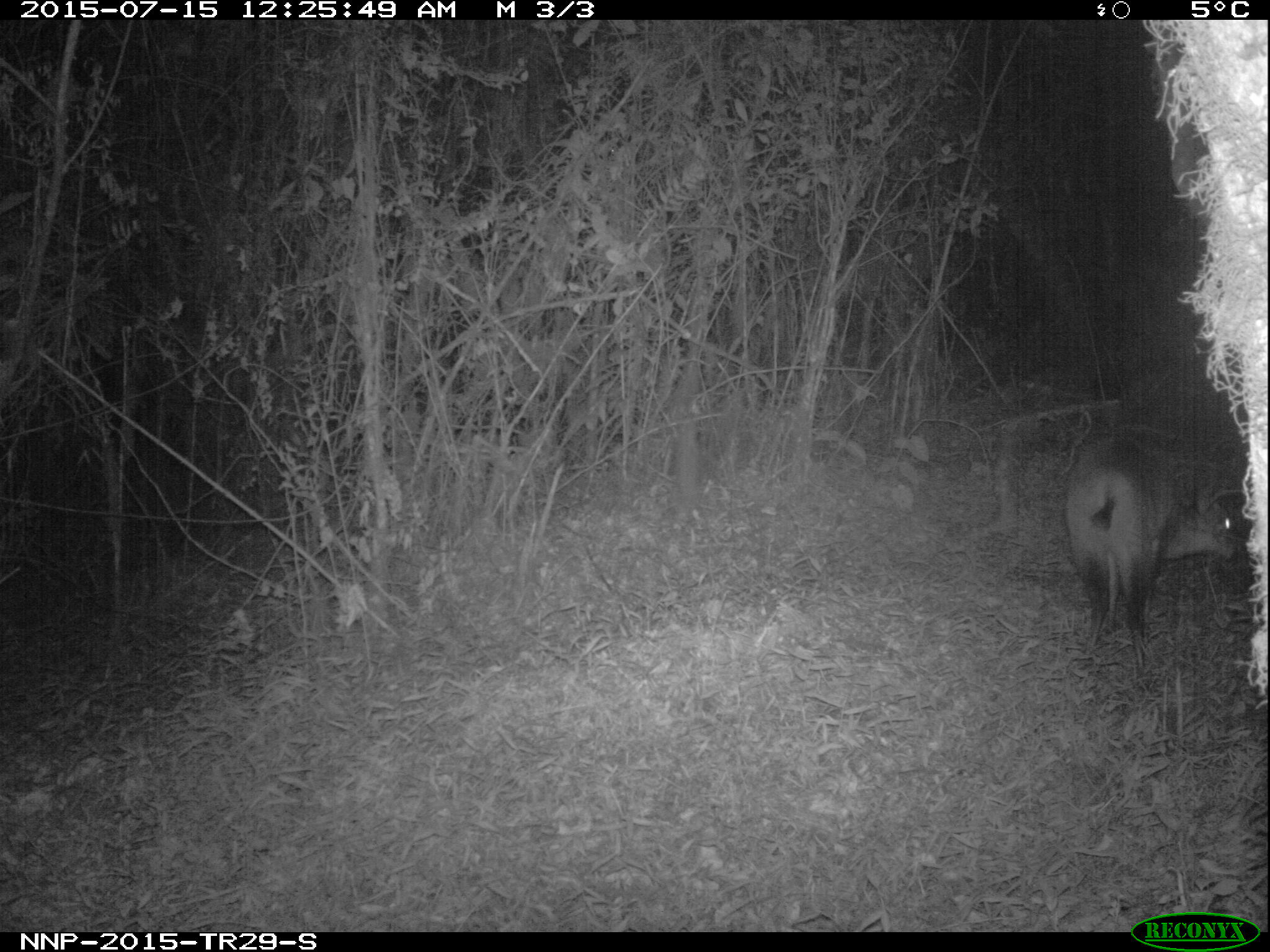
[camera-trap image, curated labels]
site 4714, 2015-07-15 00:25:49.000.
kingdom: Animalia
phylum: Chordata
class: Mammalia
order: Artiodactyla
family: Bovidae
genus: Cephalophus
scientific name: Cephalophus nigrifrons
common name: black-fronted duiker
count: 1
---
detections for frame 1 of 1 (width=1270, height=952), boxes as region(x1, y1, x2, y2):
cephalophus nigrifrons: region(1065, 432, 1233, 669)